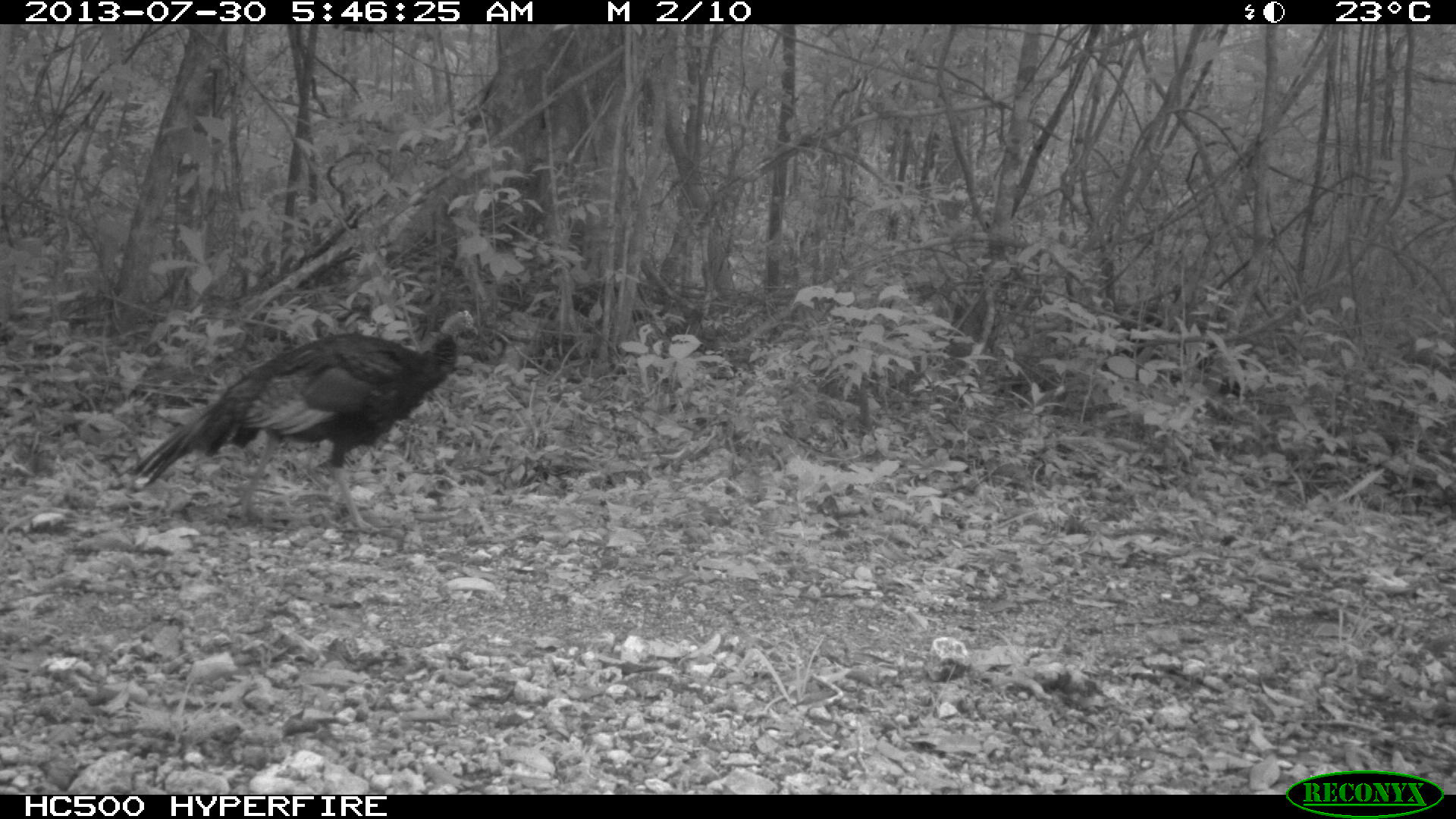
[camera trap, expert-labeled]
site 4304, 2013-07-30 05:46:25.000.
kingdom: Animalia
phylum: Chordata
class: Aves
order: Galliformes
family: Phasianidae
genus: Meleagris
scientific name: Meleagris ocellata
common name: ocellated turkey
Meleagris ocellata (ocellated turkey), count 2.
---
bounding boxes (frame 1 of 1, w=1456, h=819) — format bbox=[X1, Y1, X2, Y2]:
meleagris ocellata: bbox=[128, 309, 478, 535]